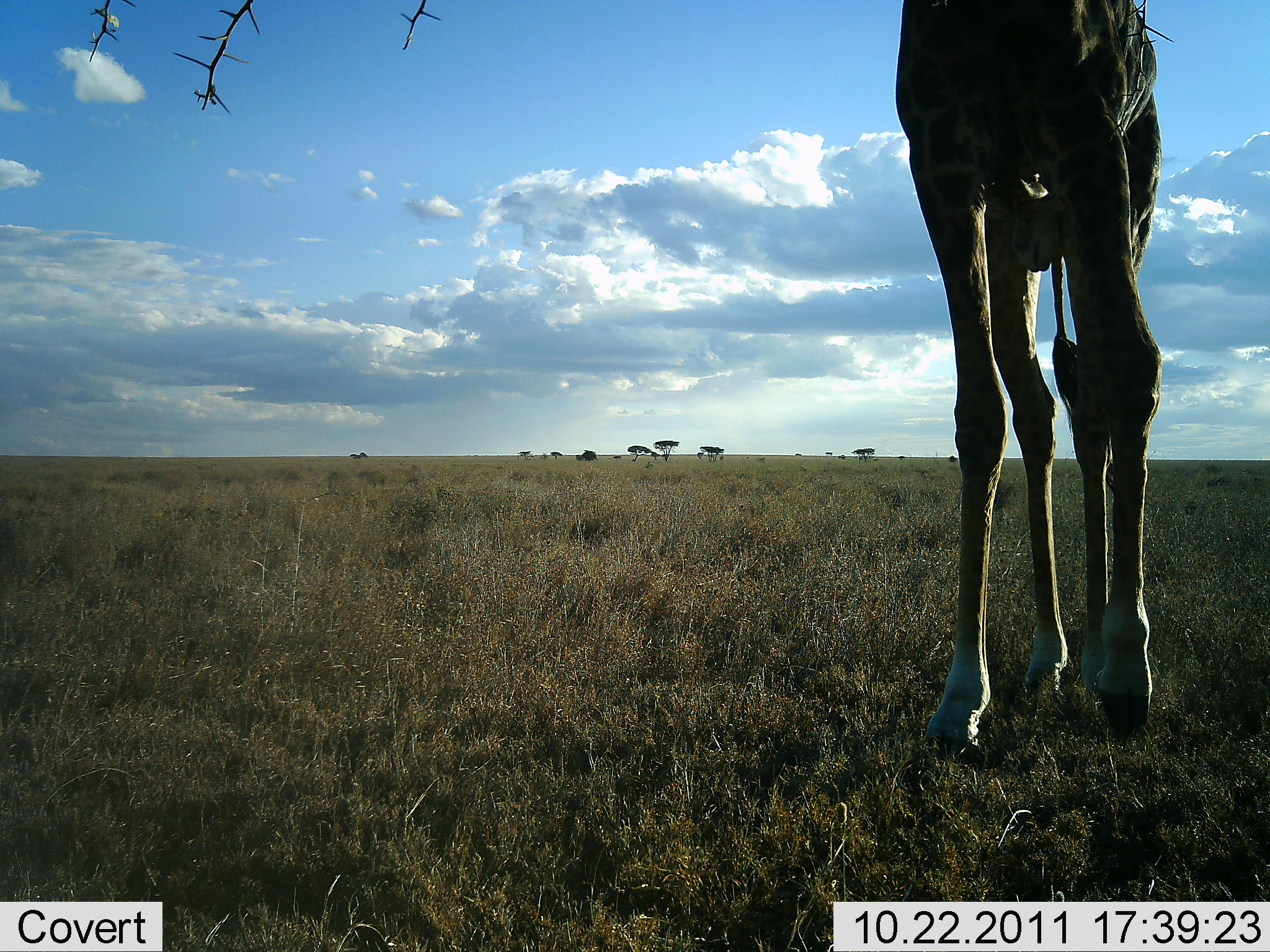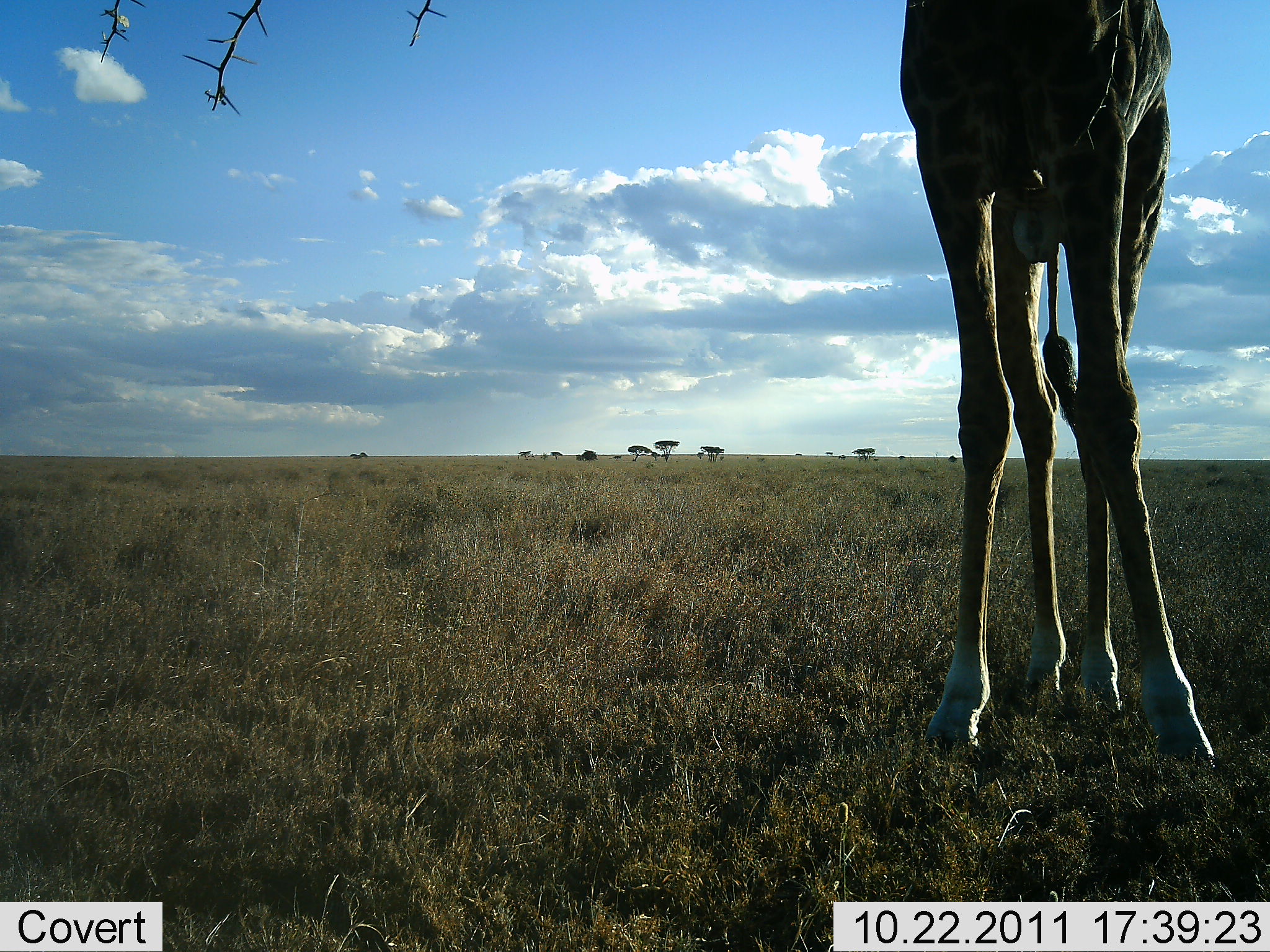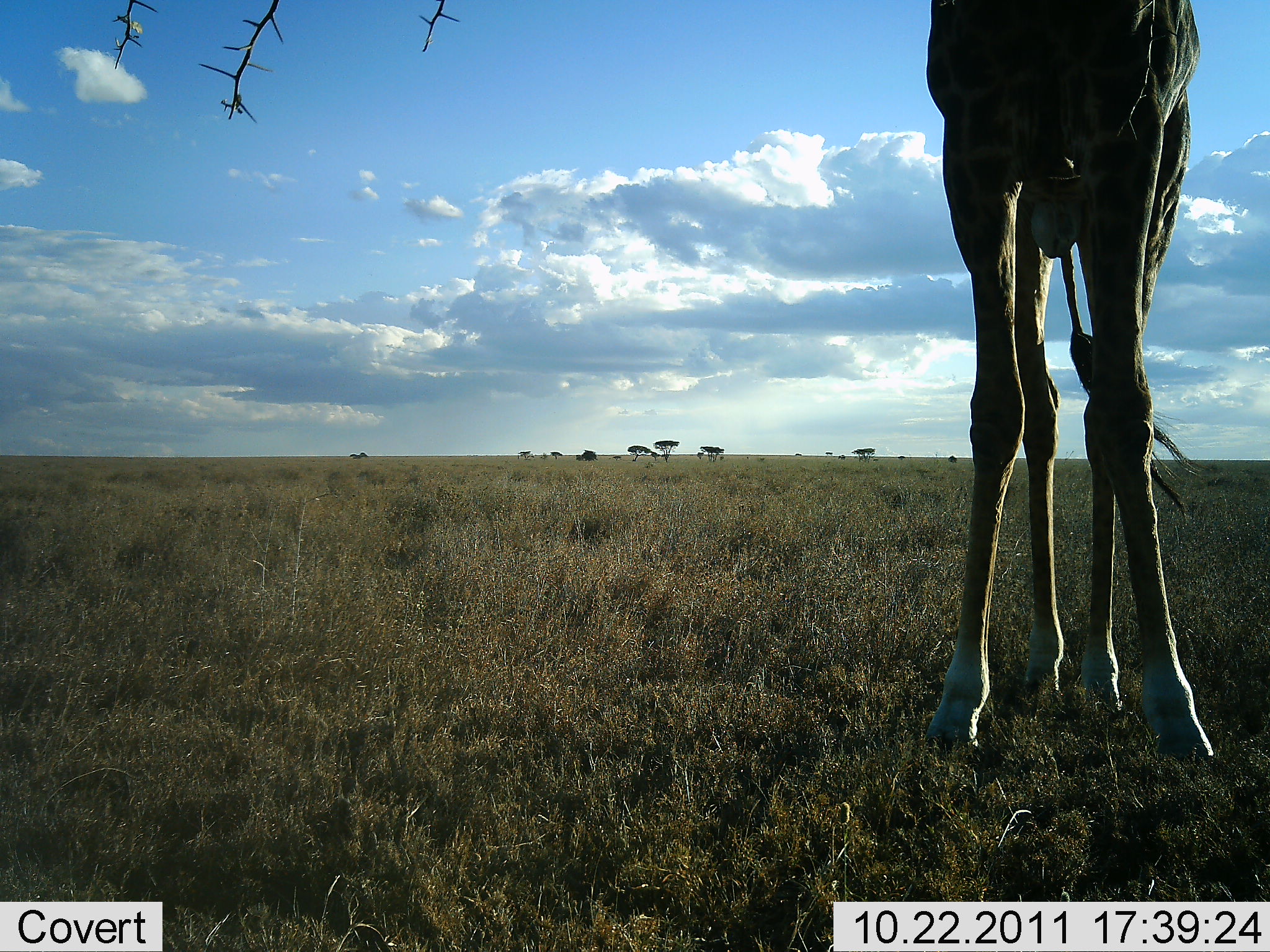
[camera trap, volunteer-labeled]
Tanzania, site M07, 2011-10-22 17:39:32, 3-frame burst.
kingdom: Animalia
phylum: Chordata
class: Mammalia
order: Artiodactyla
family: Giraffidae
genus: Giraffa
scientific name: Giraffa camelopardalis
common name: giraffe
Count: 1.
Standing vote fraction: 62%.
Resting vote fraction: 0%.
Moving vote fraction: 0%.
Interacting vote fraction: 0%.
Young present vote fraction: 0%.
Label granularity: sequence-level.